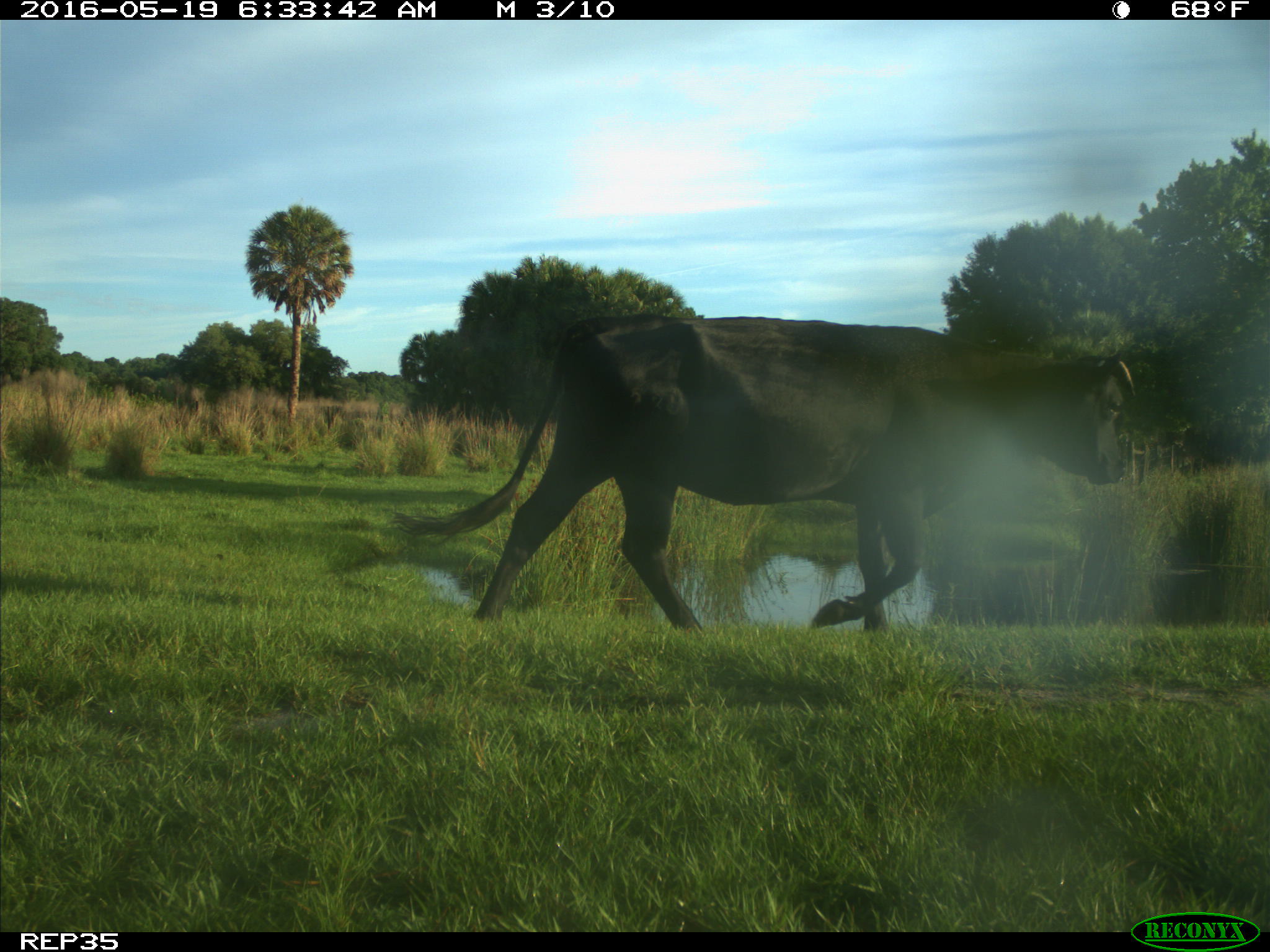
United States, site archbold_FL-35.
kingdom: Animalia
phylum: Chordata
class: Mammalia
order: Artiodactyla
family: Bovidae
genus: Bos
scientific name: Bos taurus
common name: domestic cow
Bos taurus (domestic cow).